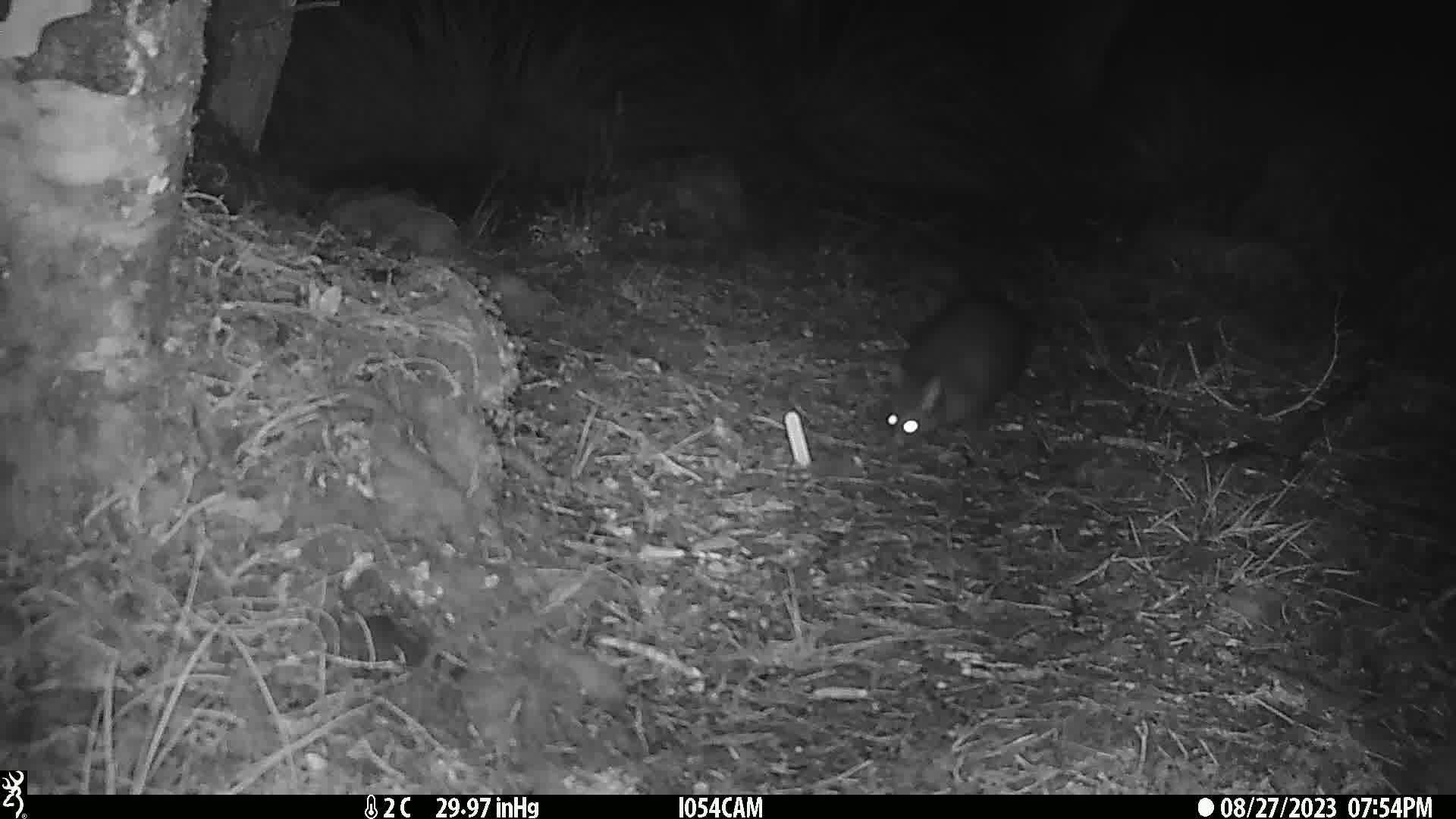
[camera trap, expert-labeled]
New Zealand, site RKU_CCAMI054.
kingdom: Animalia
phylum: Chordata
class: Mammalia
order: Diprotodontia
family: Phalangeridae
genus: Trichosurus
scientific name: Trichosurus vulpecula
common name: common brushtail possum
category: possum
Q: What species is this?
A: Possum (common brushtail possum) (Trichosurus vulpecula).